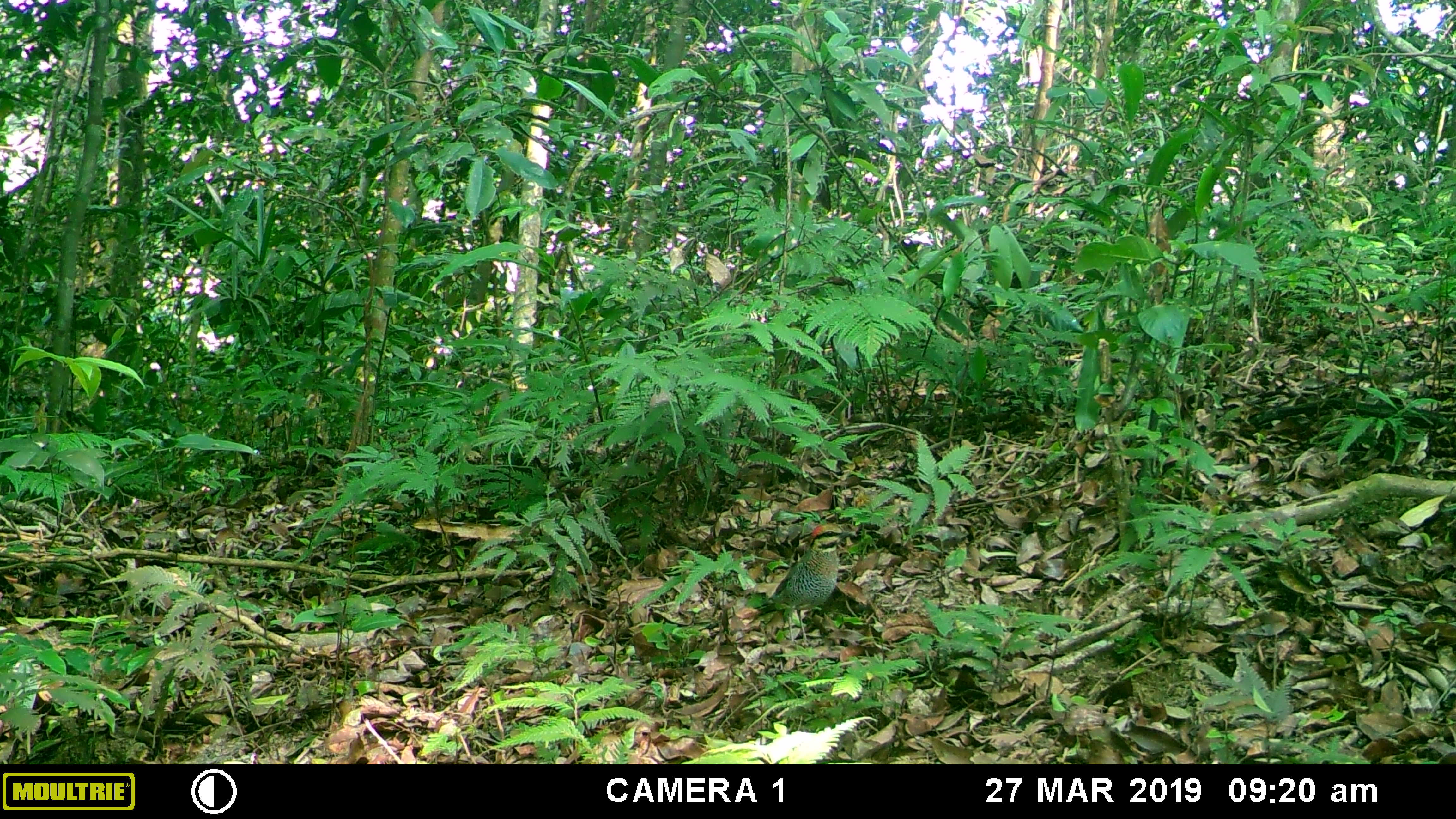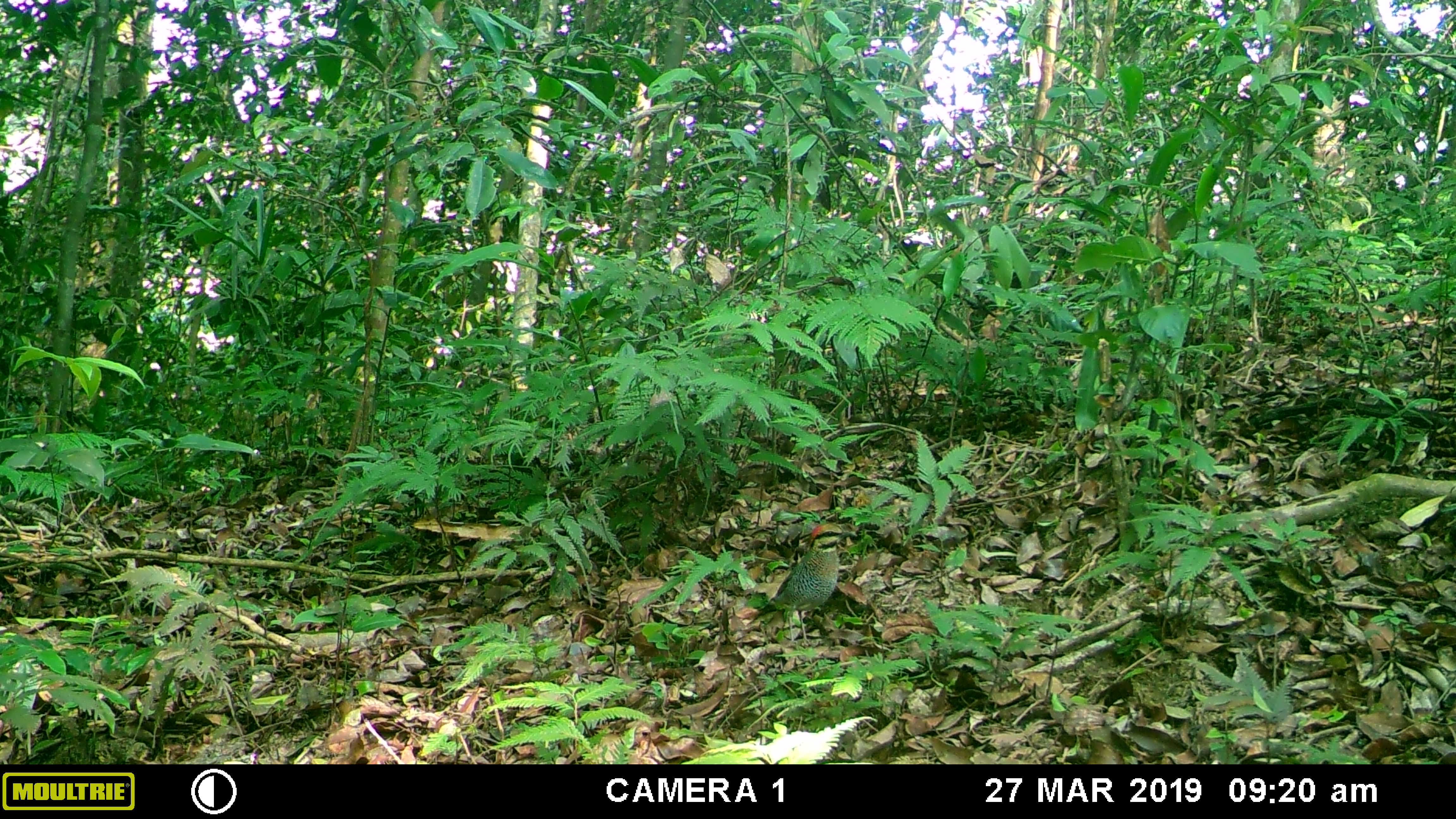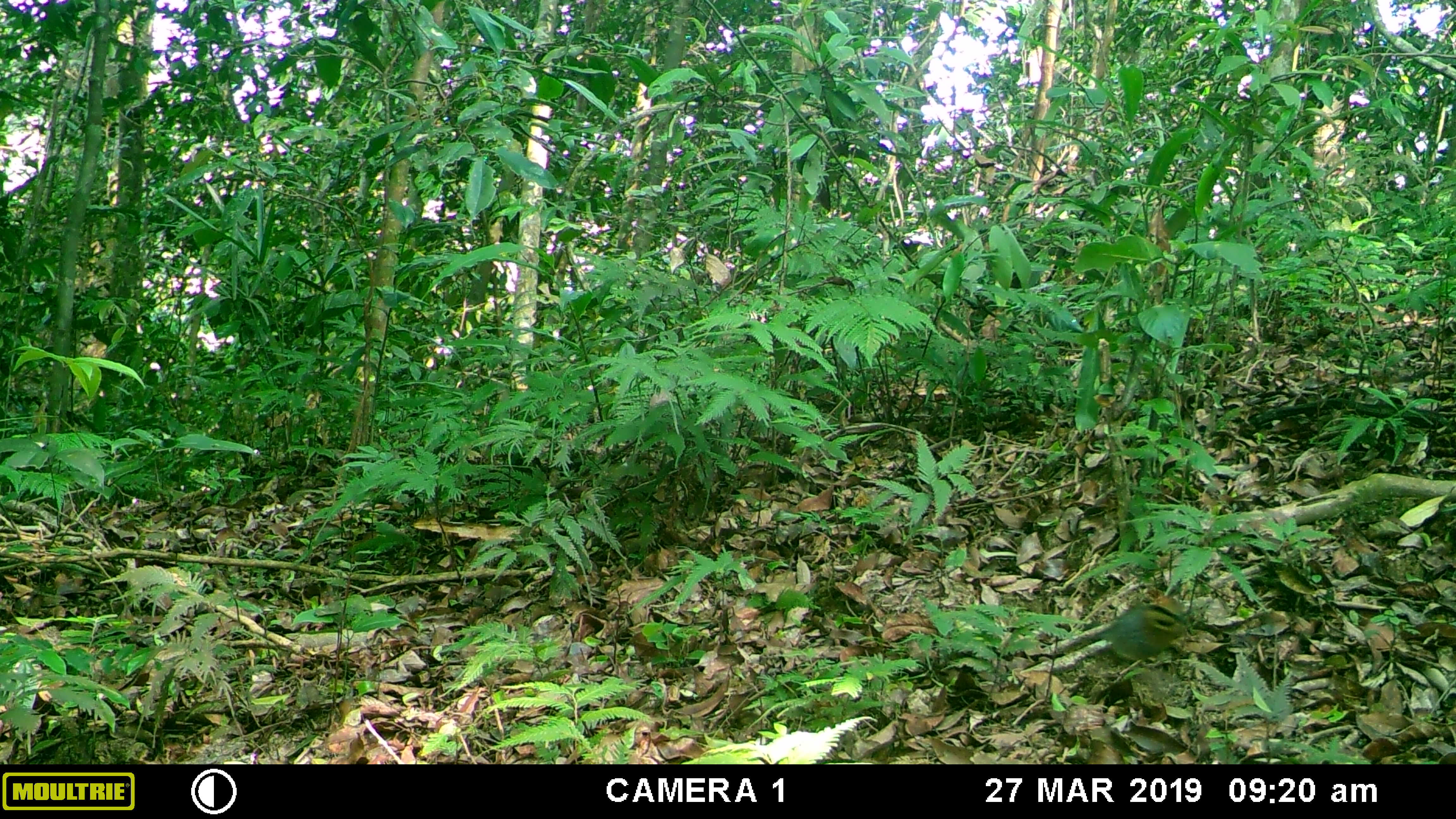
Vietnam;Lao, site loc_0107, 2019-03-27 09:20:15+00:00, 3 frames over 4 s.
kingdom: Animalia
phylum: Chordata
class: Aves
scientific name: Aves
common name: bird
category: unidentified bird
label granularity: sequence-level